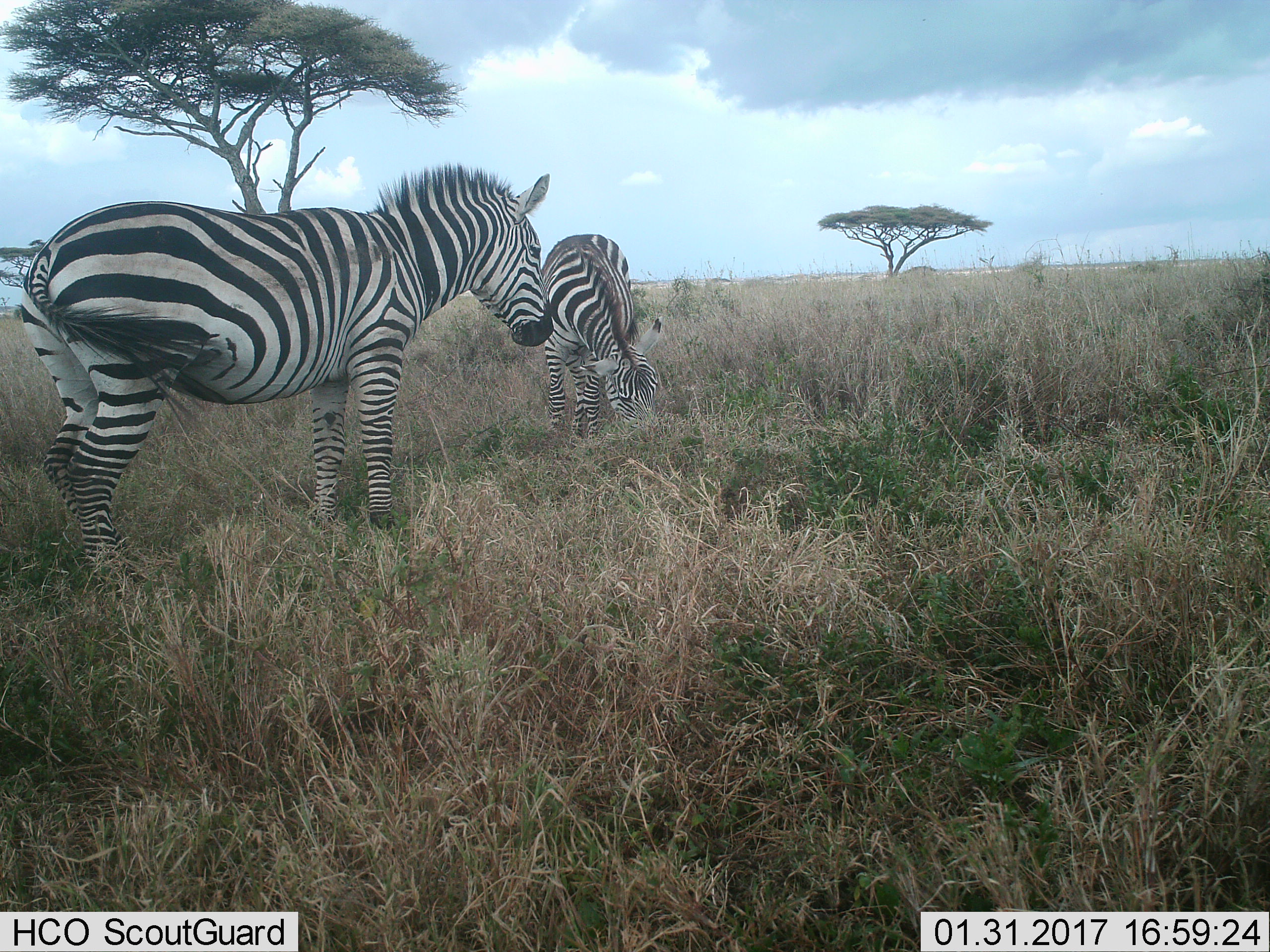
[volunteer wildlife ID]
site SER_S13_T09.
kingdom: Animalia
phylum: Chordata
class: Mammalia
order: Perissodactyla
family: Equidae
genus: Equus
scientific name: Equus quagga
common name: plains zebra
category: zebraplains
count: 2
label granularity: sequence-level